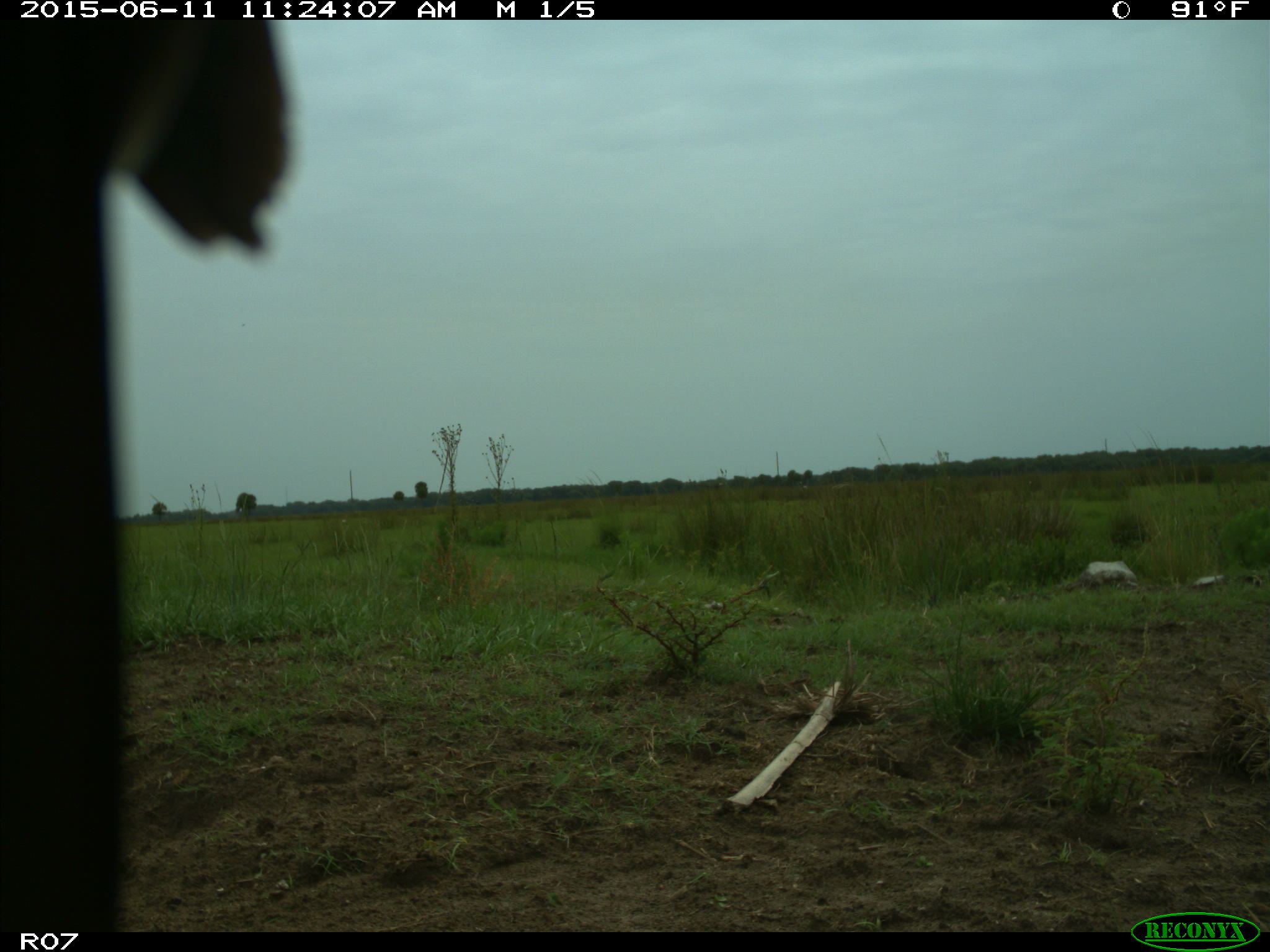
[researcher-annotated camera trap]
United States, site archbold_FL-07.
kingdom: Animalia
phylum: Chordata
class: Mammalia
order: Artiodactyla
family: Bovidae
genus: Bos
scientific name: Bos taurus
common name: domestic cow